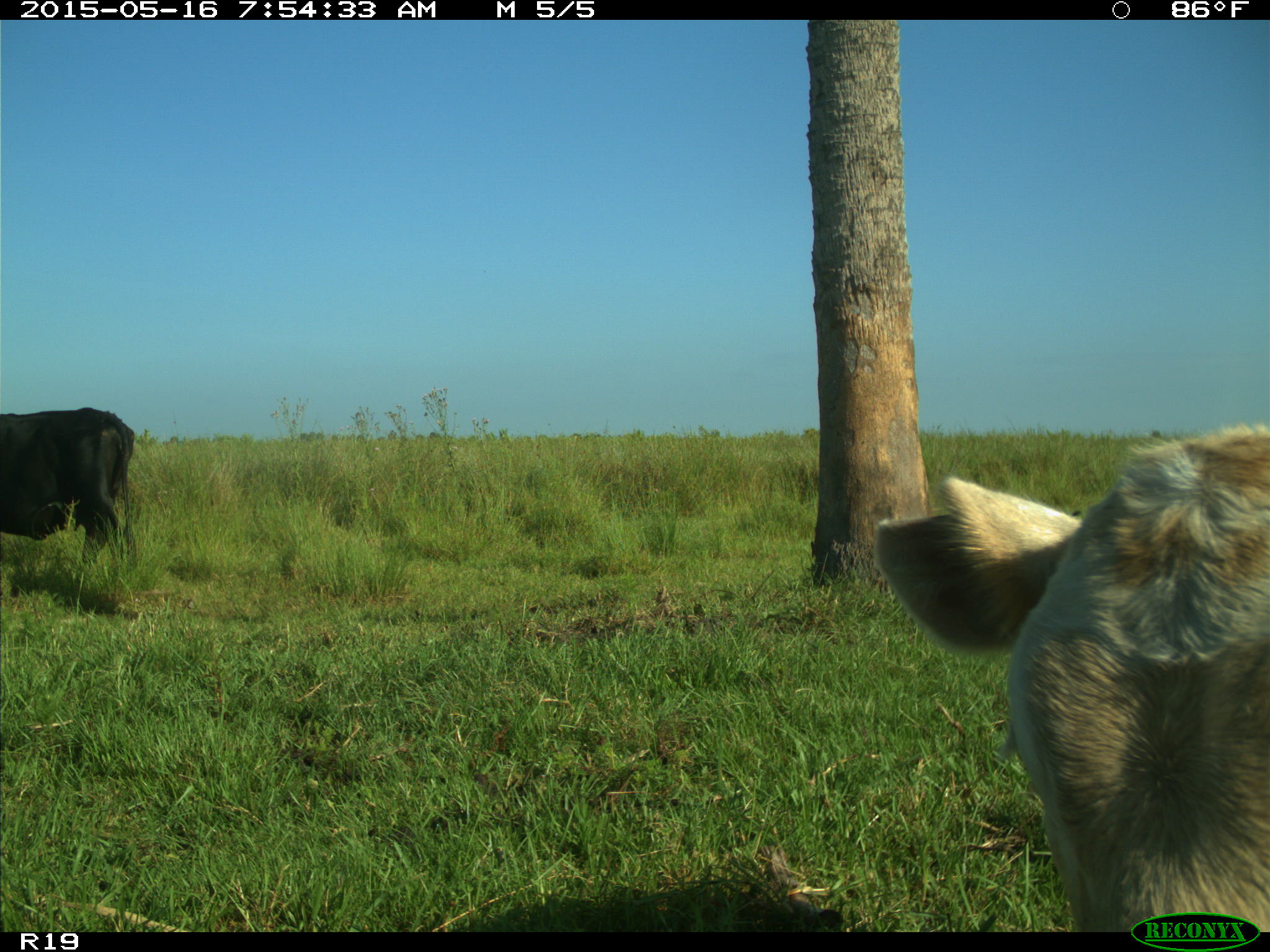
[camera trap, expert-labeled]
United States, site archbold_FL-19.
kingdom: Animalia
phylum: Chordata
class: Mammalia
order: Artiodactyla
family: Bovidae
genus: Bos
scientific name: Bos taurus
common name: domestic cow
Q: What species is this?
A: Bos taurus (domestic cow).